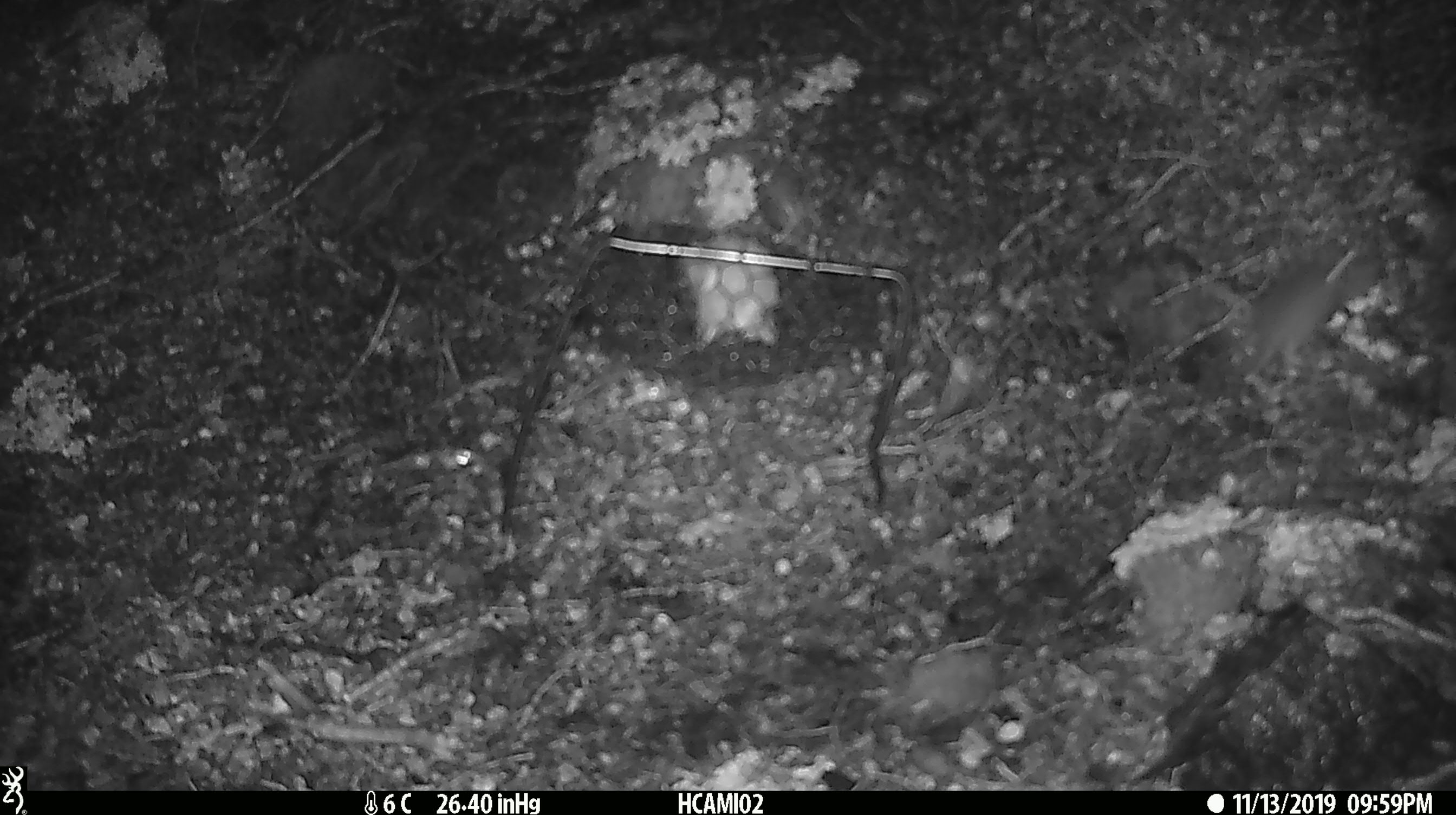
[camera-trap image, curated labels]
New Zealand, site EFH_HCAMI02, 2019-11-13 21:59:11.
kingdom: Animalia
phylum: Chordata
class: Mammalia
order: Rodentia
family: Muridae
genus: Mus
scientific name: Mus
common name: mouse